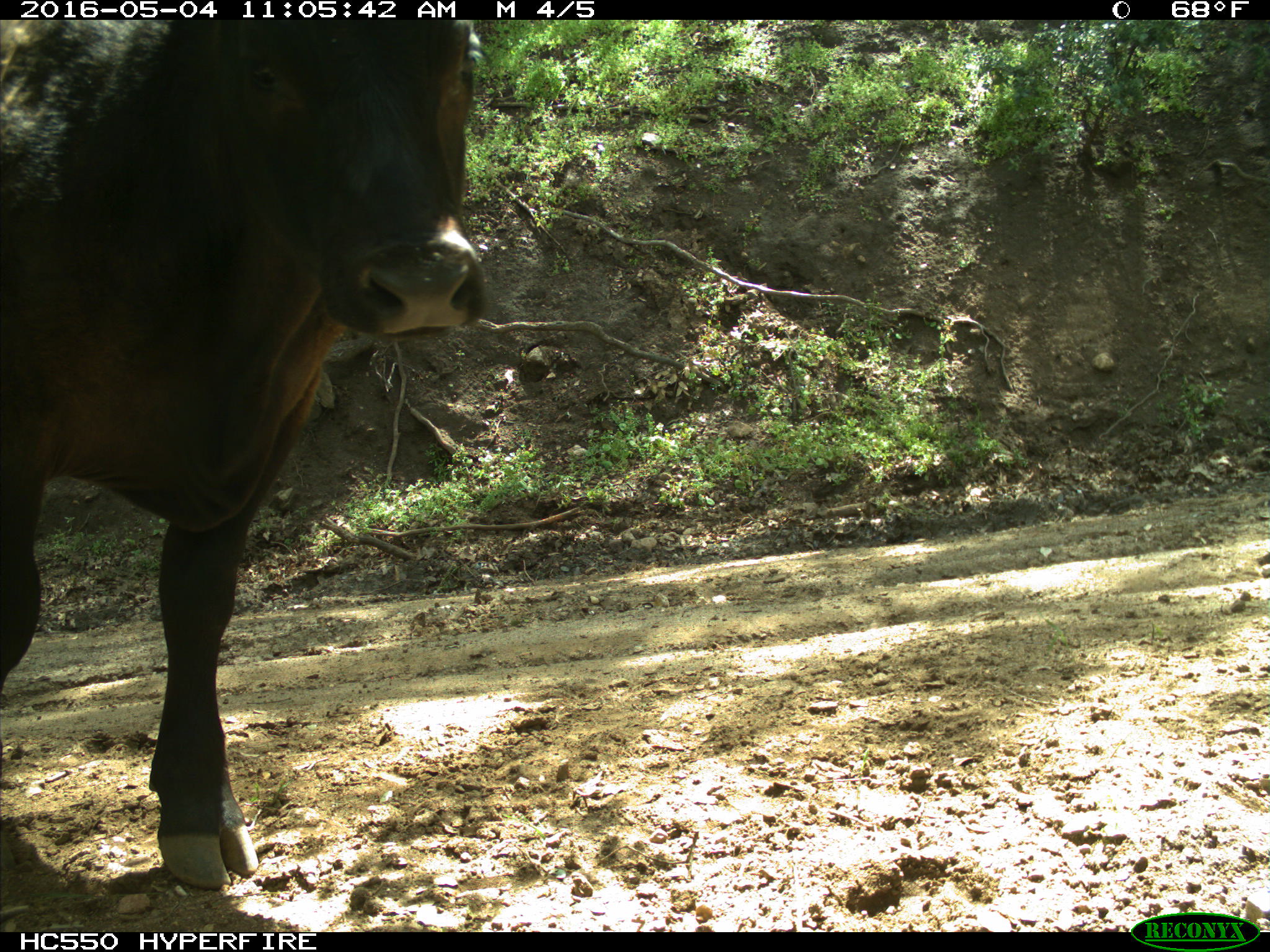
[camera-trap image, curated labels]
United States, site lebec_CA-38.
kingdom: Animalia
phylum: Chordata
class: Mammalia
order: Artiodactyla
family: Bovidae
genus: Bos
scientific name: Bos taurus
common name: domestic cow